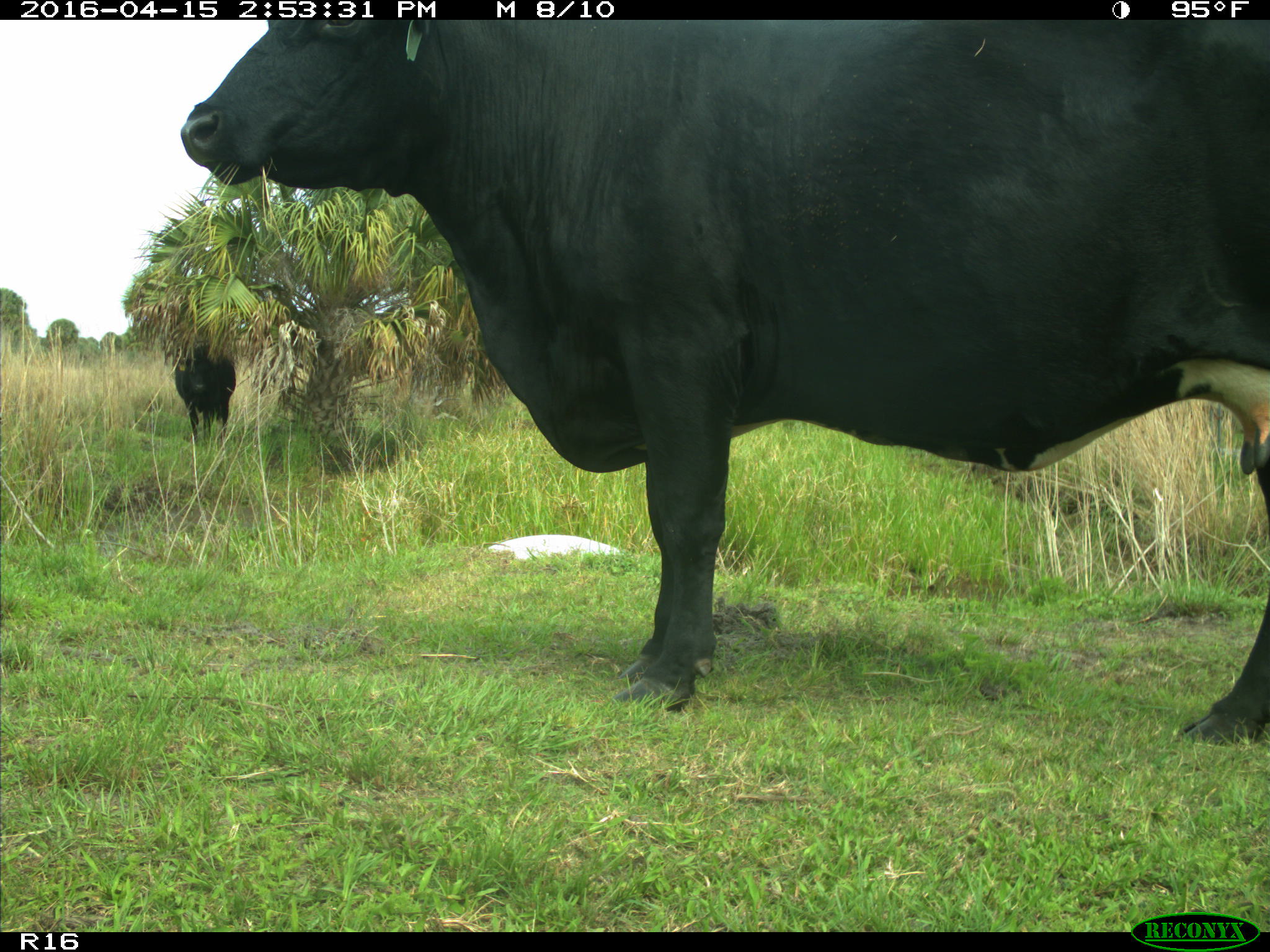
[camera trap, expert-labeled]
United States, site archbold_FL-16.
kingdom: Animalia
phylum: Chordata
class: Mammalia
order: Artiodactyla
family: Bovidae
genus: Bos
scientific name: Bos taurus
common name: domestic cow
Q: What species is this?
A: Bos taurus (domestic cow).